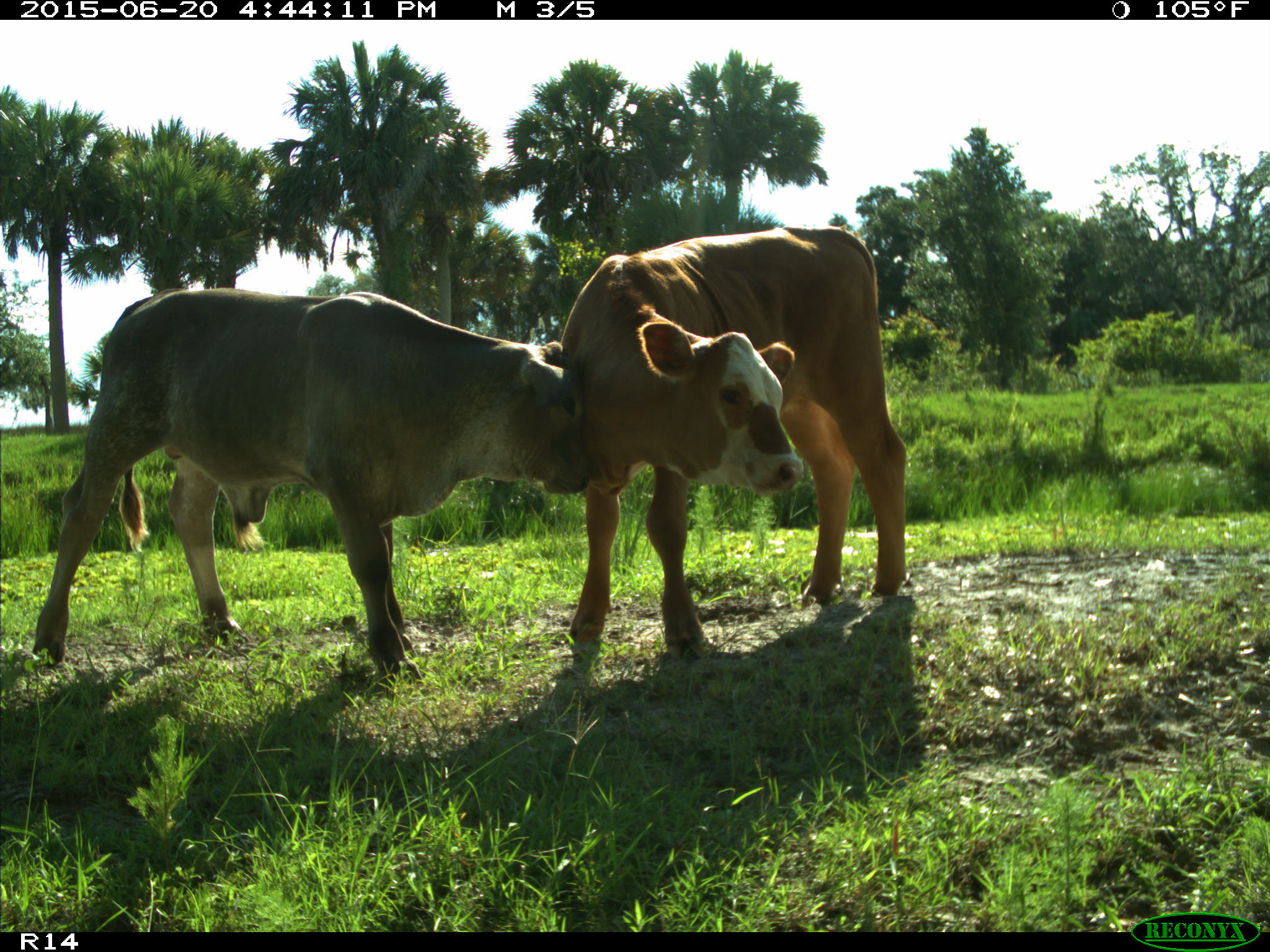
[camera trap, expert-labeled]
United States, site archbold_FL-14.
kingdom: Animalia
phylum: Chordata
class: Mammalia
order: Artiodactyla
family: Bovidae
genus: Bos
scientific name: Bos taurus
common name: domestic cow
Bos taurus (domestic cow).